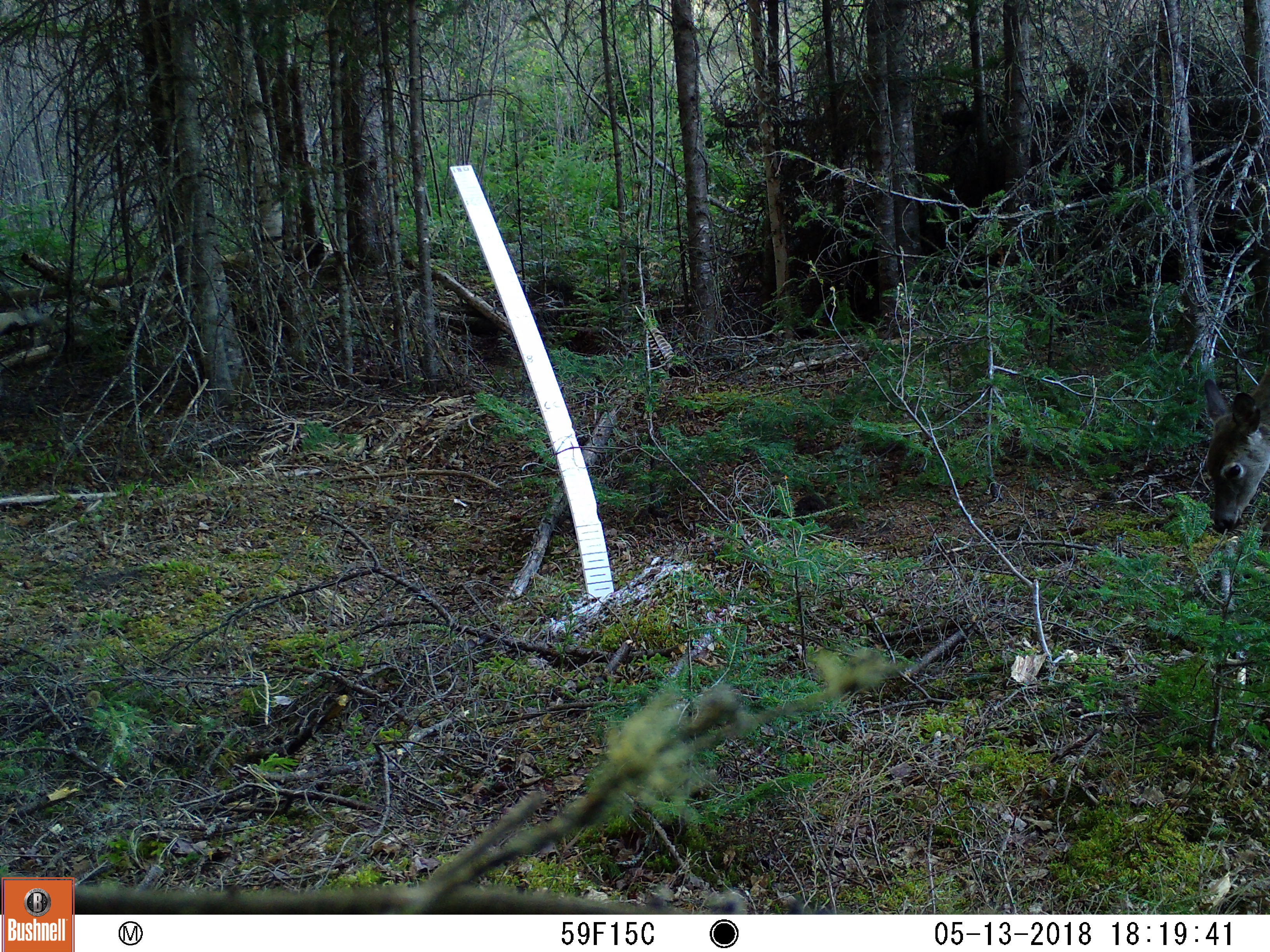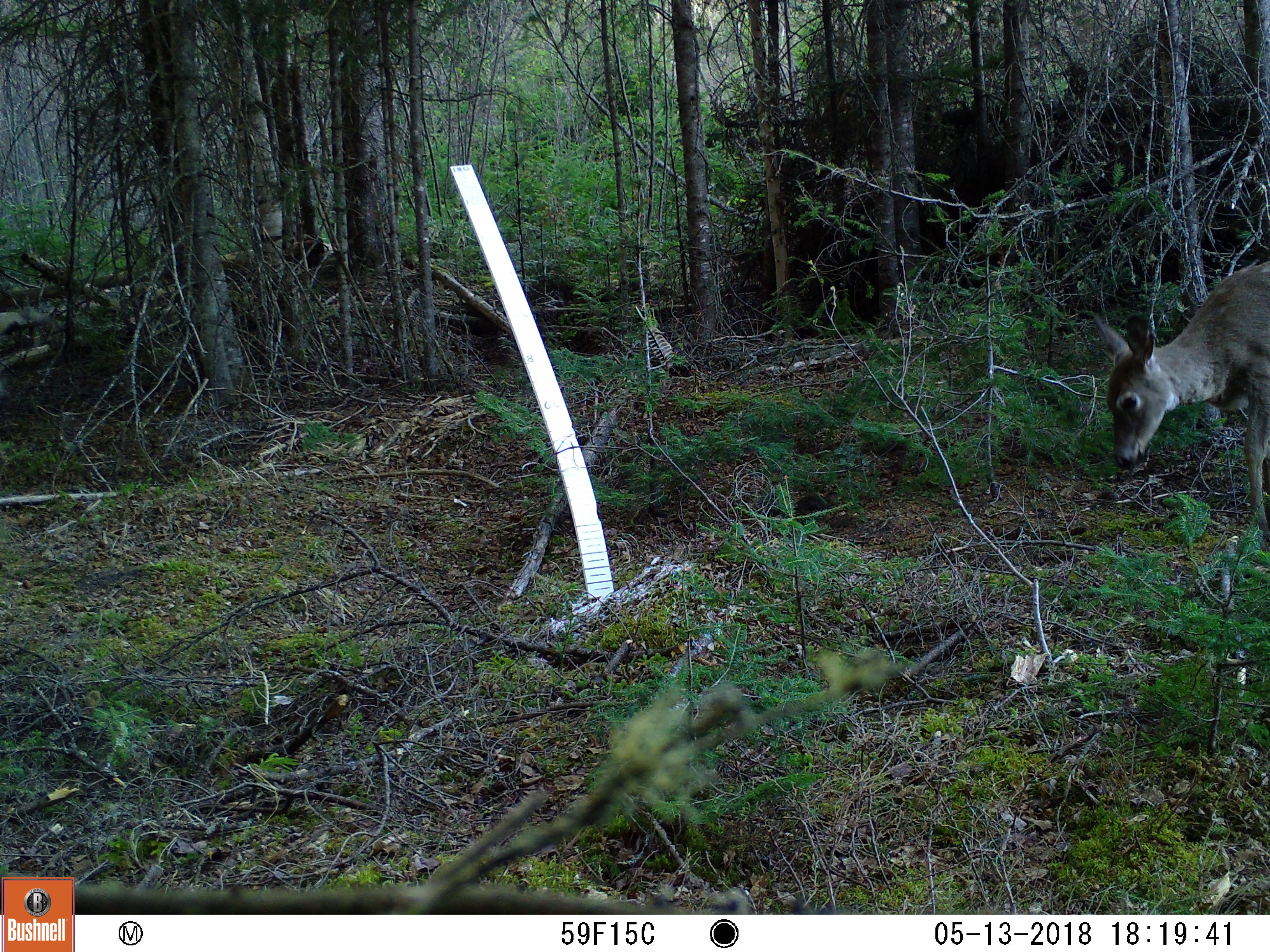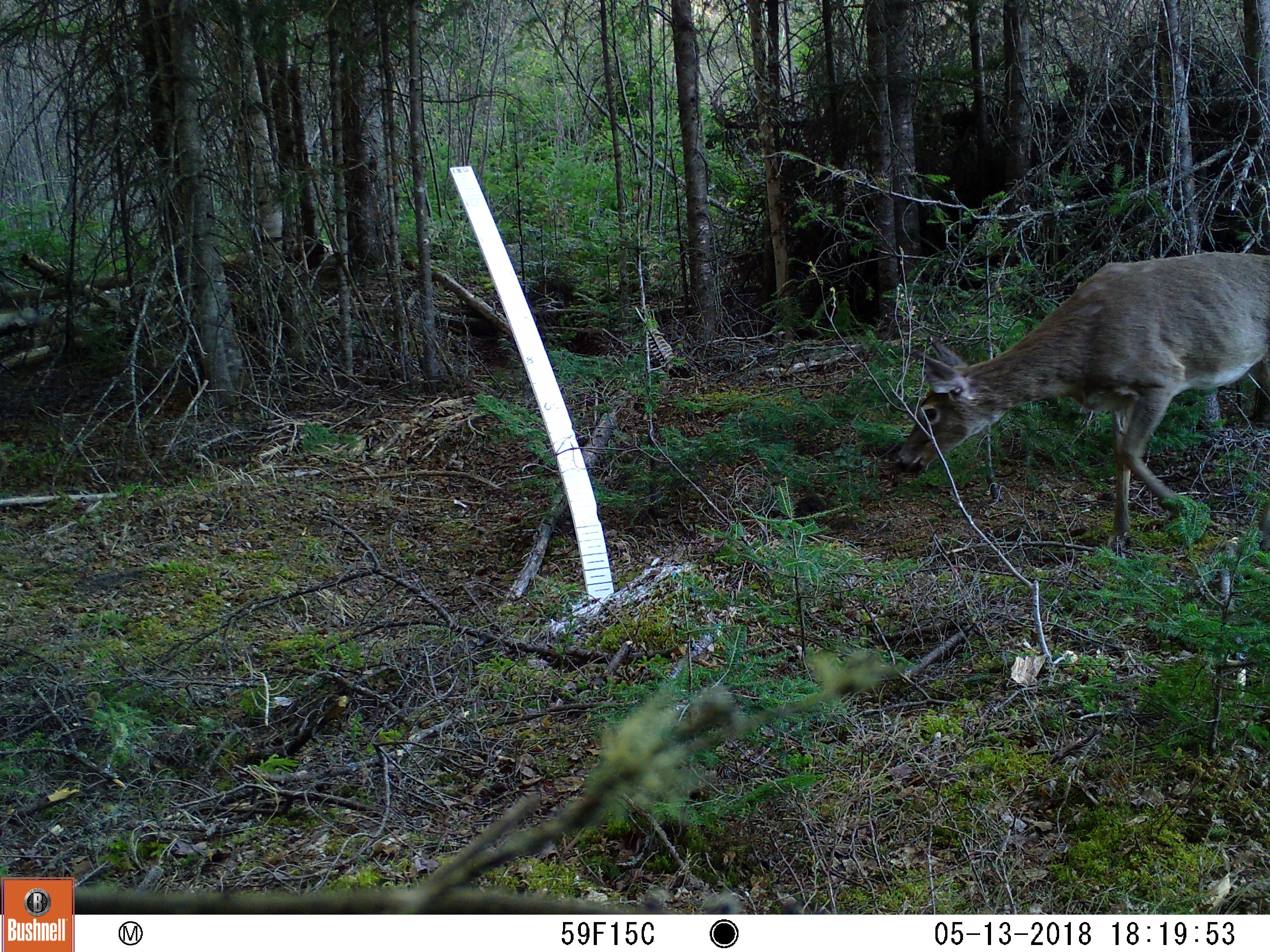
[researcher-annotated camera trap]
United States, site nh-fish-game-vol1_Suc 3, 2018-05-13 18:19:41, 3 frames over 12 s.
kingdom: Animalia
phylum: Chordata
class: Mammalia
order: Artiodactyla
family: Cervidae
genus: Odocoileus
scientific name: Odocoileus virginianus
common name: white-tailed deer